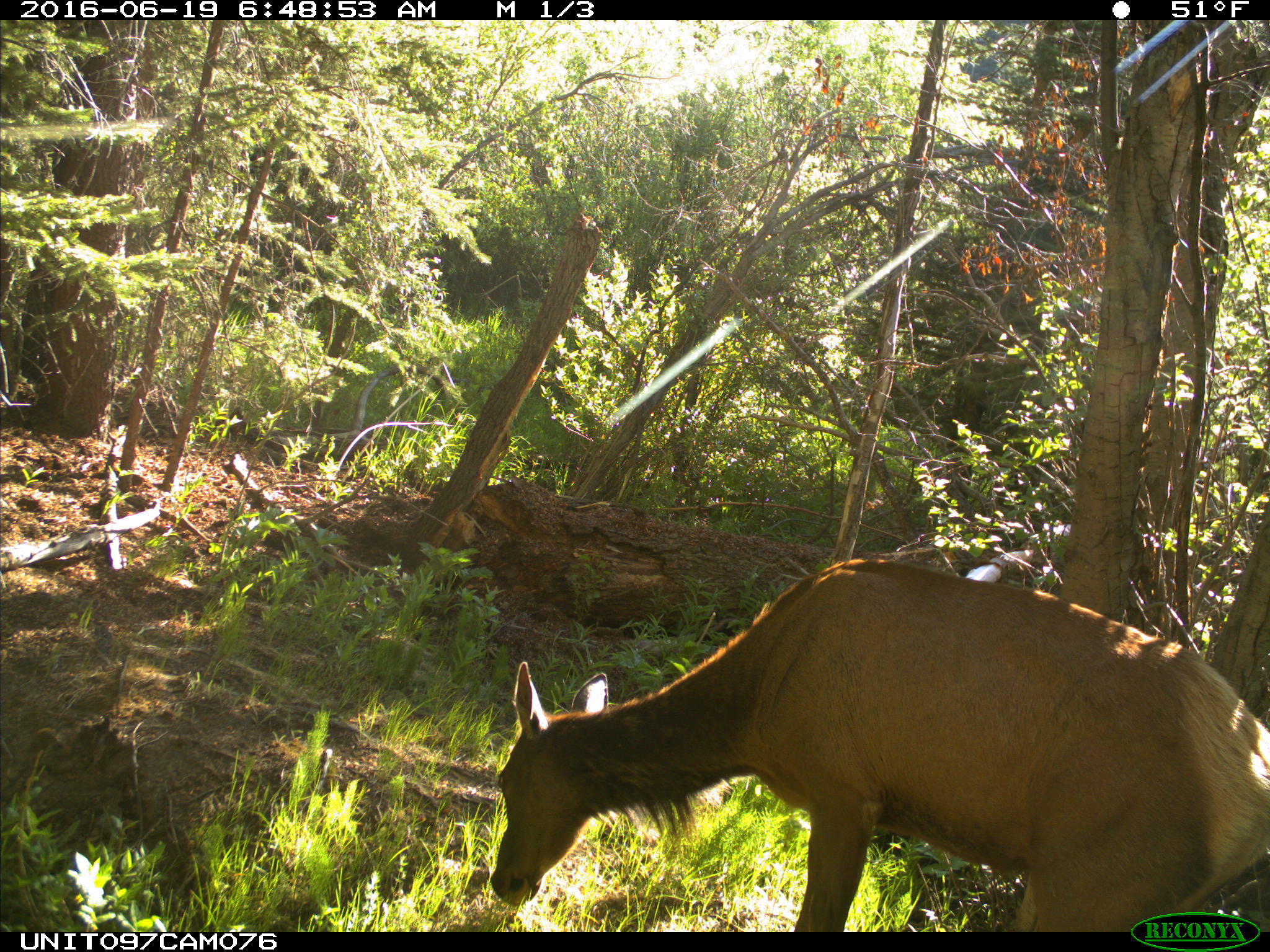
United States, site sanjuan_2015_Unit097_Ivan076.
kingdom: Animalia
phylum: Chordata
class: Mammalia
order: Artiodactyla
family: Cervidae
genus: Cervus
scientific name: Cervus elaphus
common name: red deer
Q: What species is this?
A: Cervus elaphus (red deer).